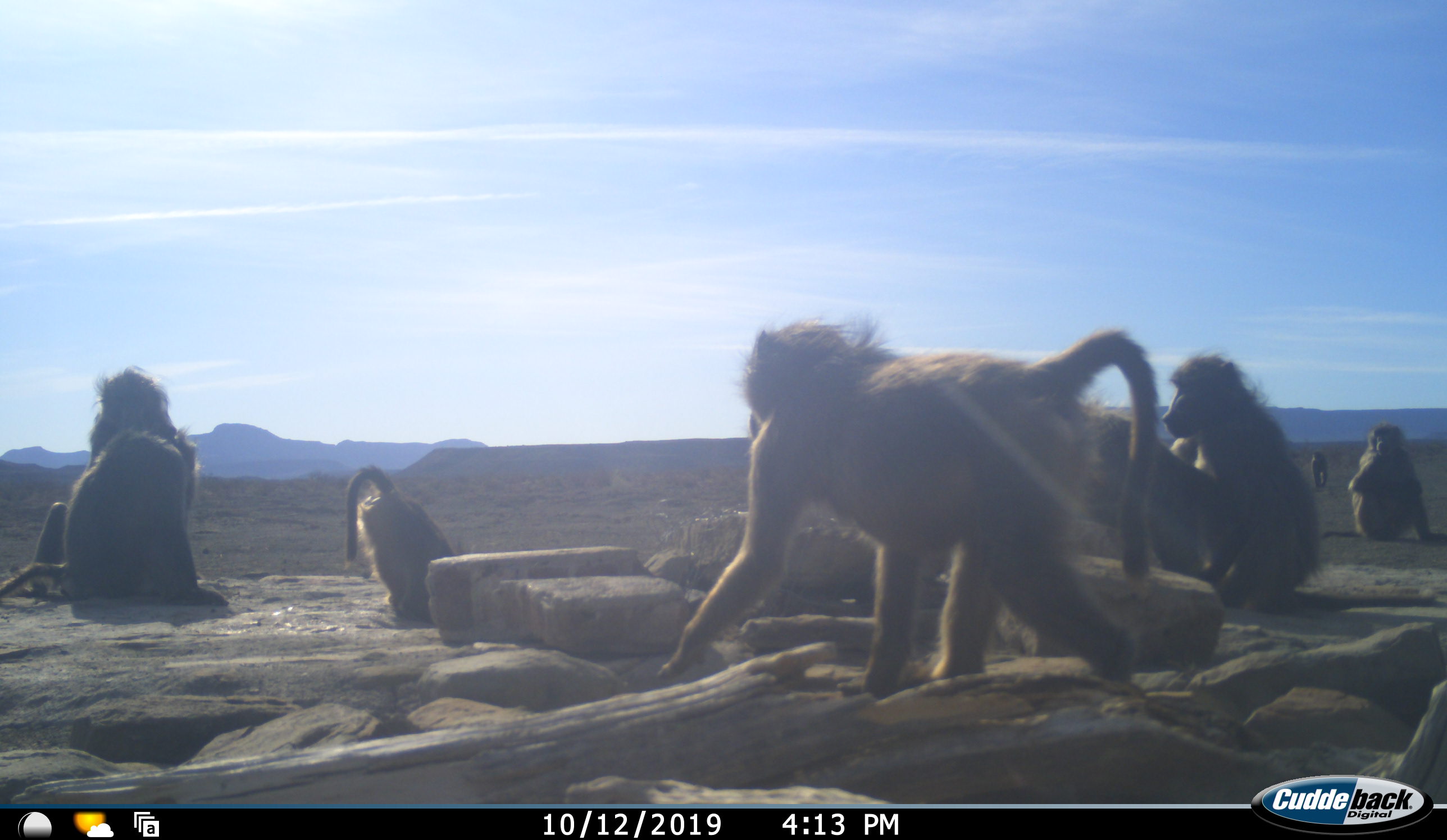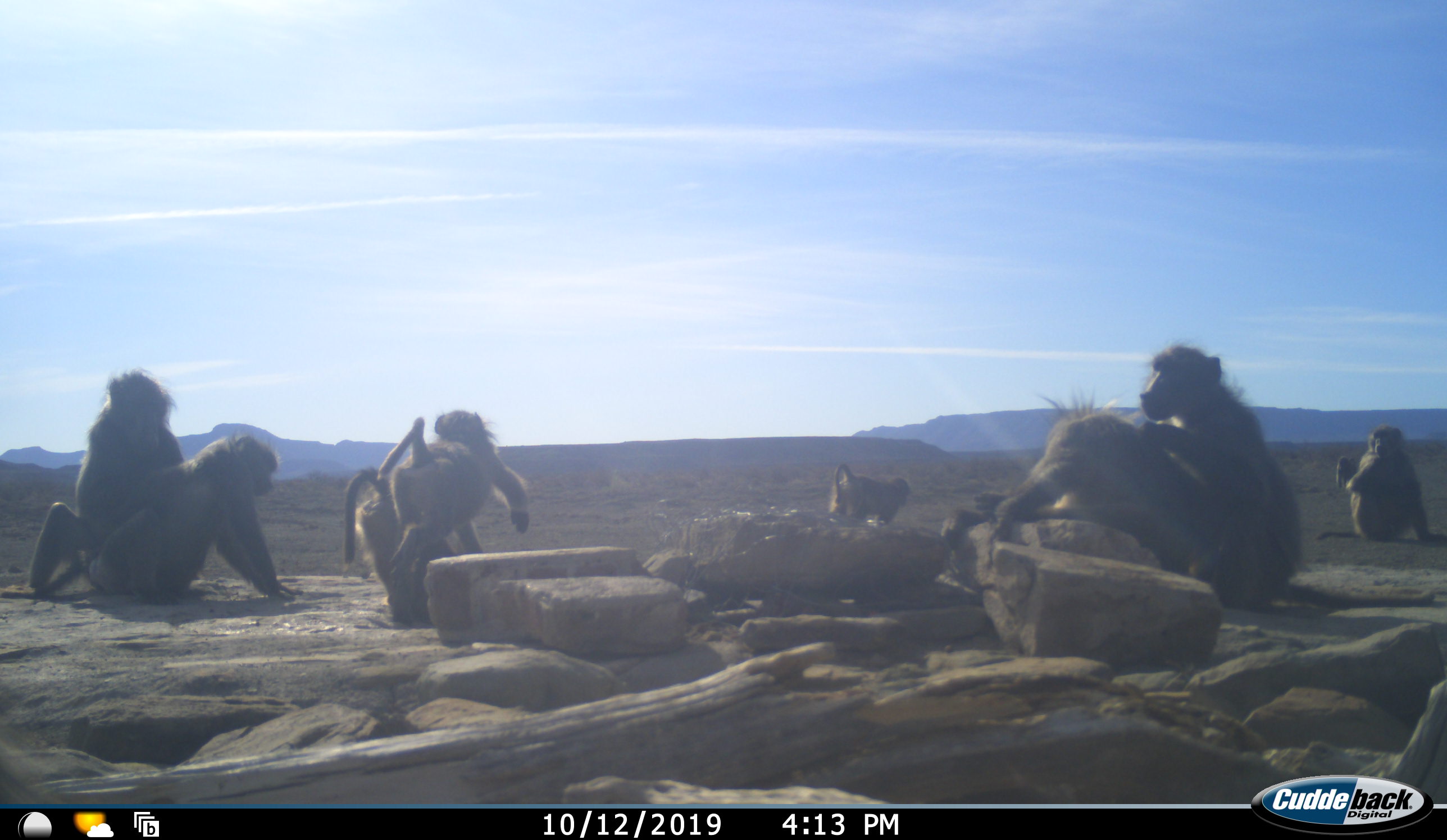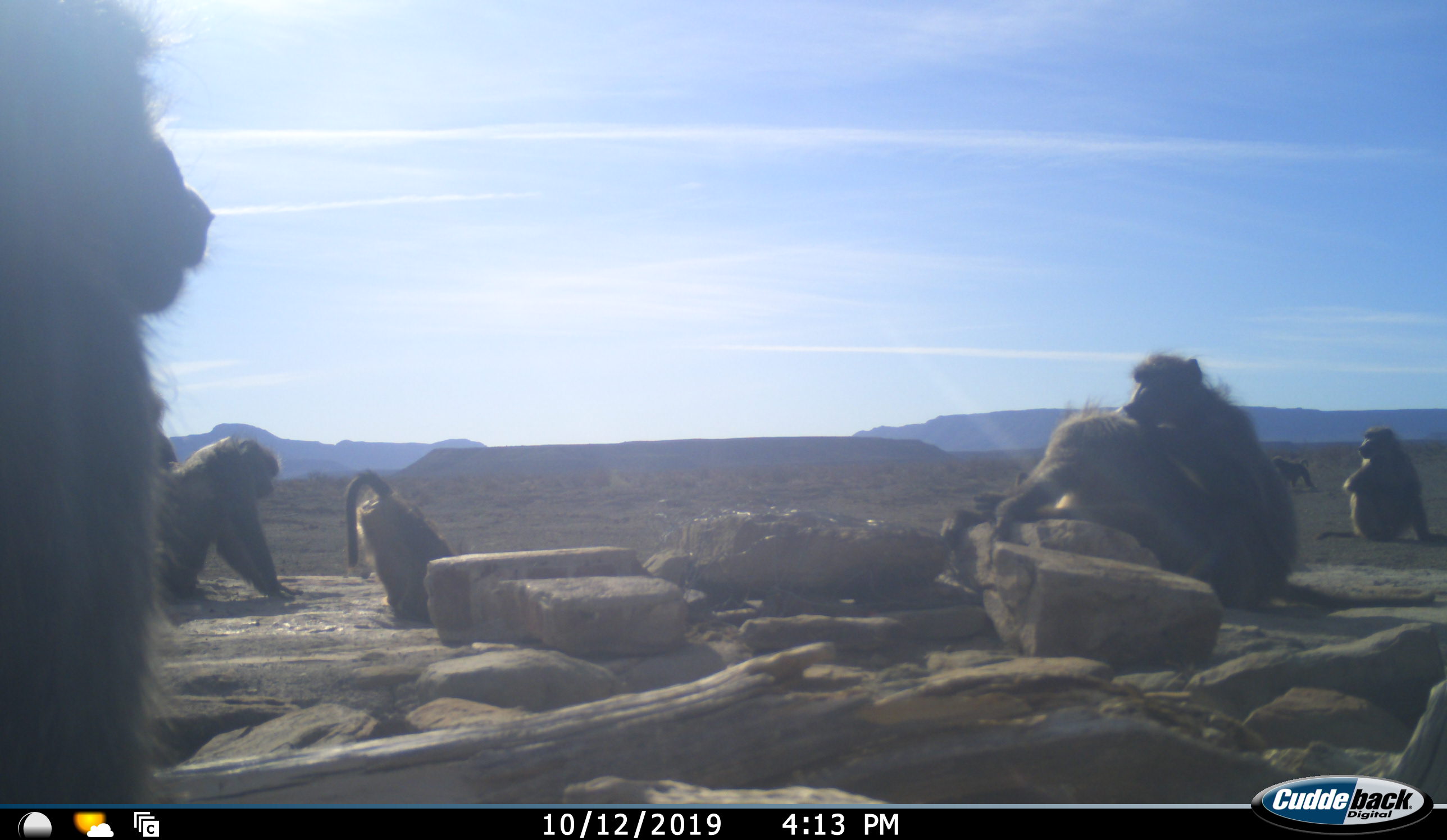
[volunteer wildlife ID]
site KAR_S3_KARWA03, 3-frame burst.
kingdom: Animalia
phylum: Chordata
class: Mammalia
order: Primates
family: Cercopithecidae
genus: Papio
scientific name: Papio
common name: baboon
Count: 9.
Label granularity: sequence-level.